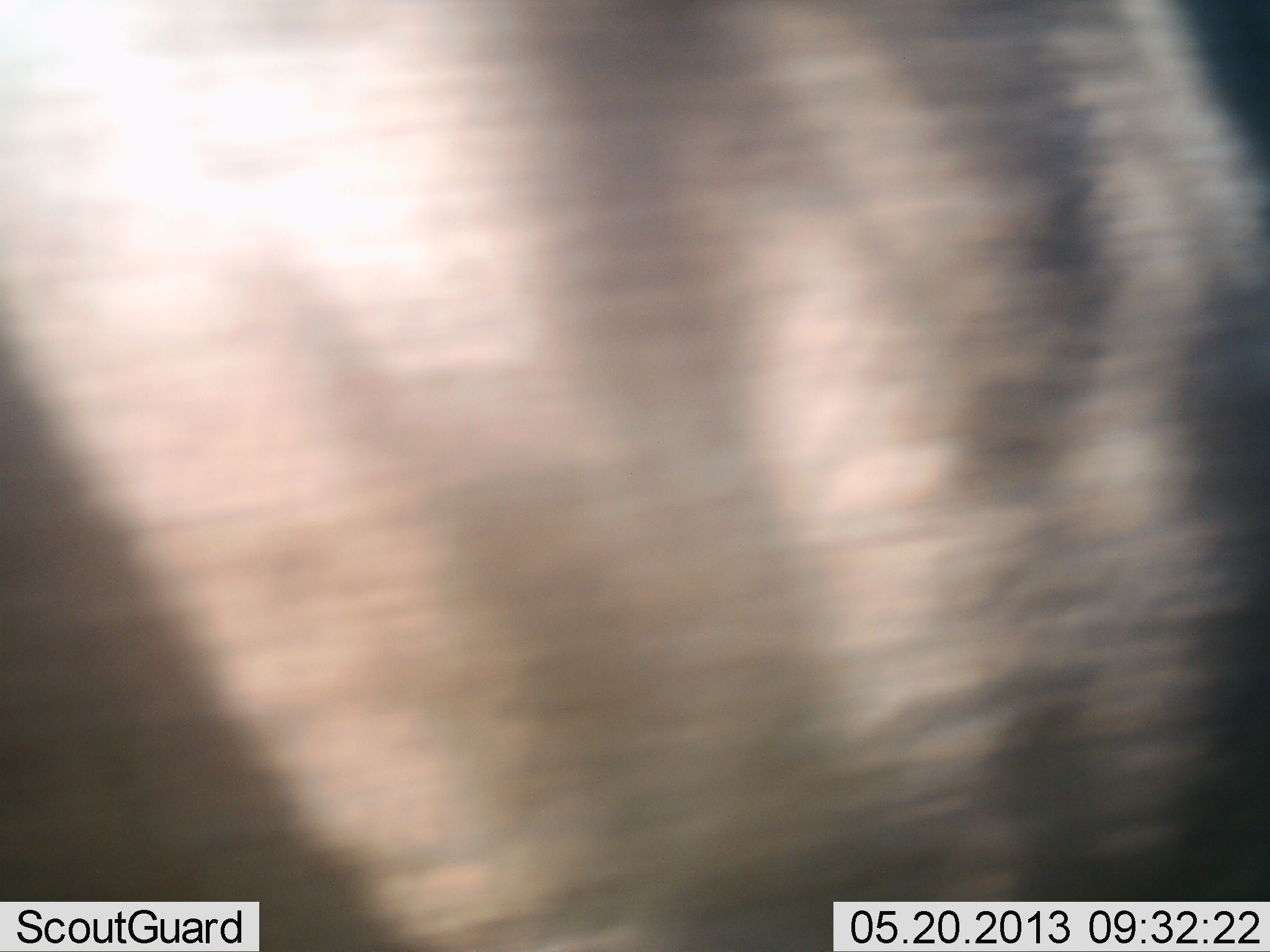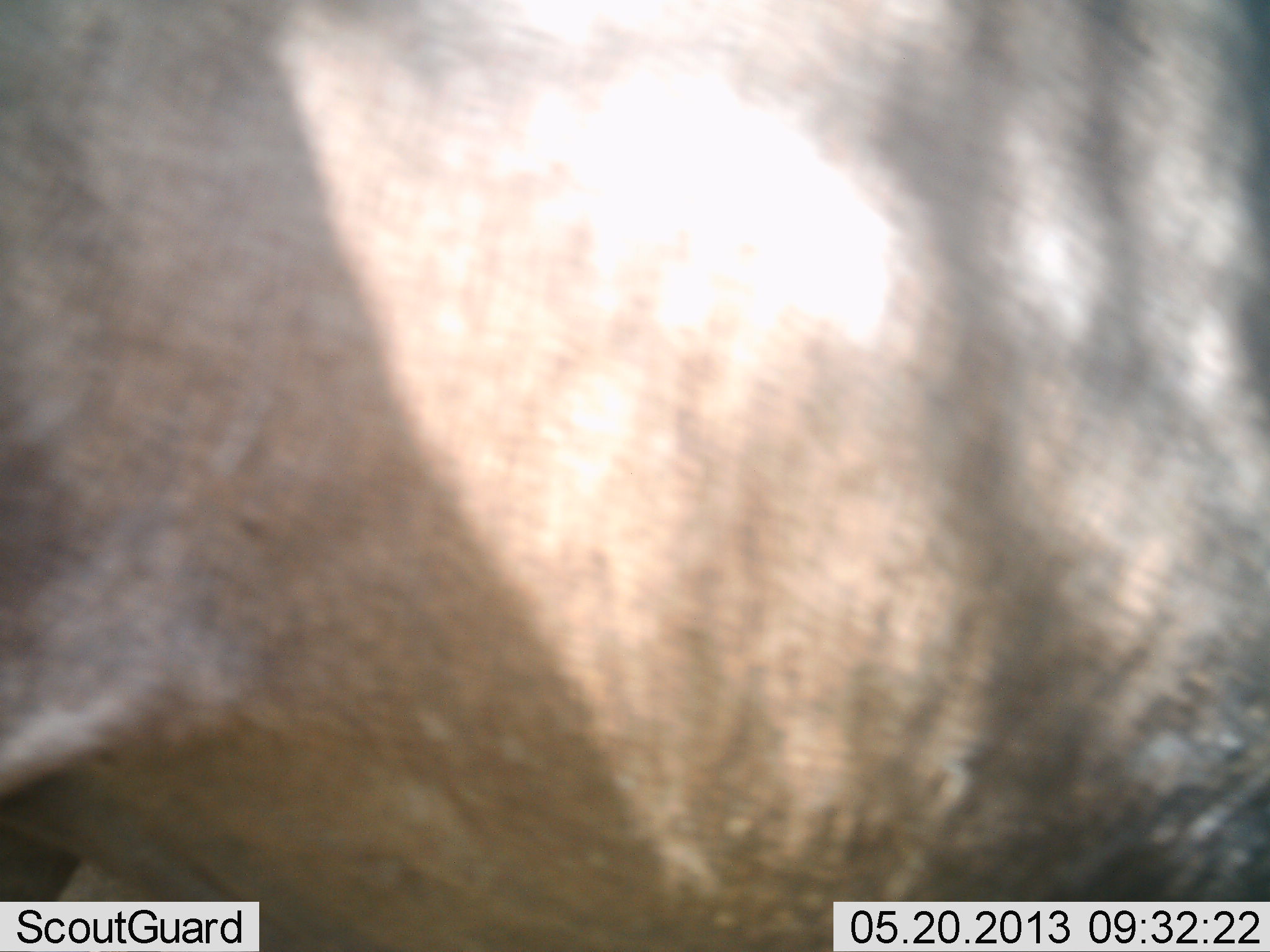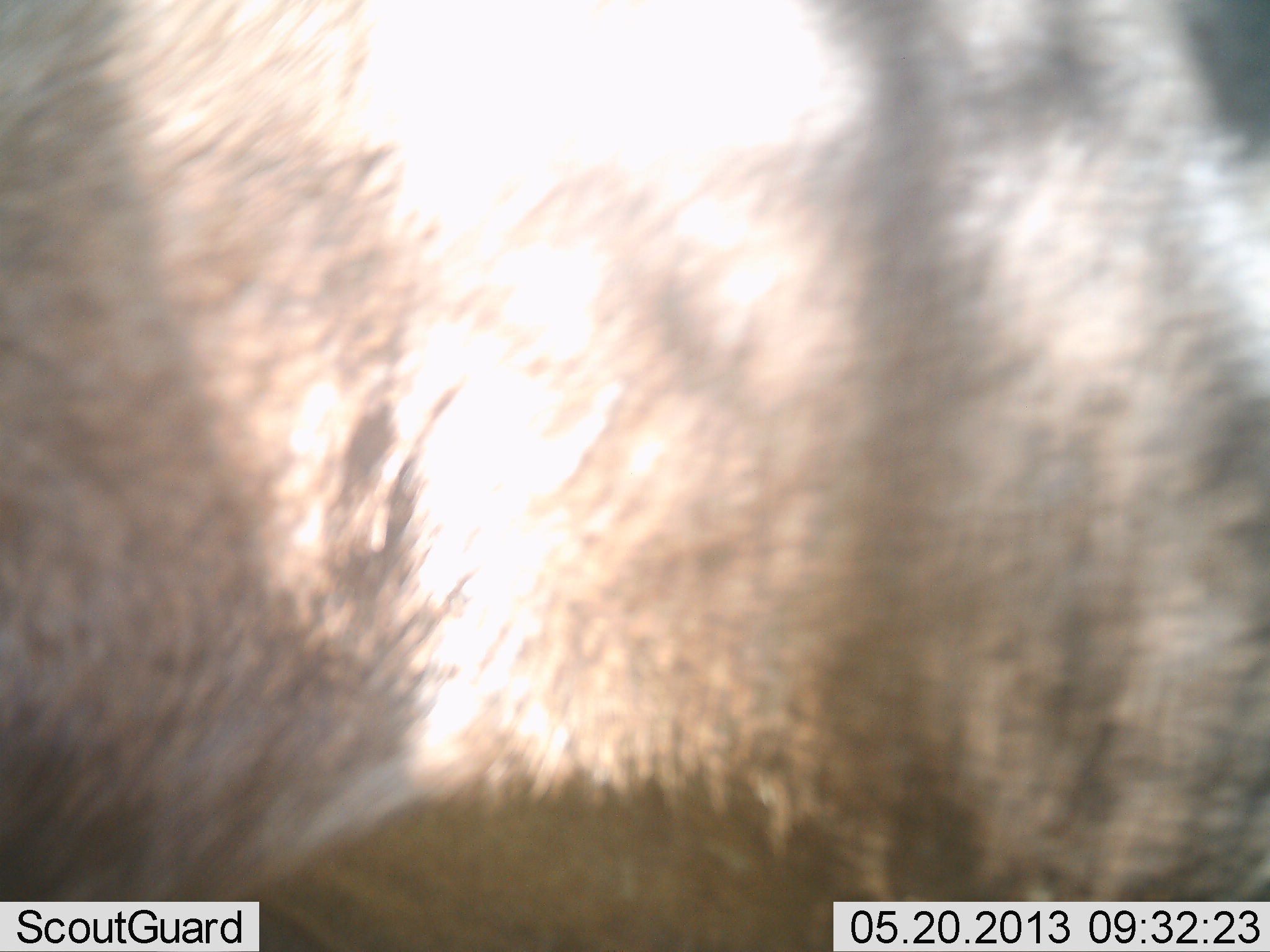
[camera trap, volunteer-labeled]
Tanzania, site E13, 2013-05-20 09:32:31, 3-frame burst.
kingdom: Animalia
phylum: Chordata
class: Mammalia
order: Artiodactyla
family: Bovidae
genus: Connochaetes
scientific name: Connochaetes taurinus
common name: blue wildebeest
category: wildebeest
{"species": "wildebeest (blue wildebeest) (Connochaetes taurinus)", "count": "1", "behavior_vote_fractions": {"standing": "60%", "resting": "0%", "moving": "40%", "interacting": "0%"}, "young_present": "0%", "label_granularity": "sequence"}